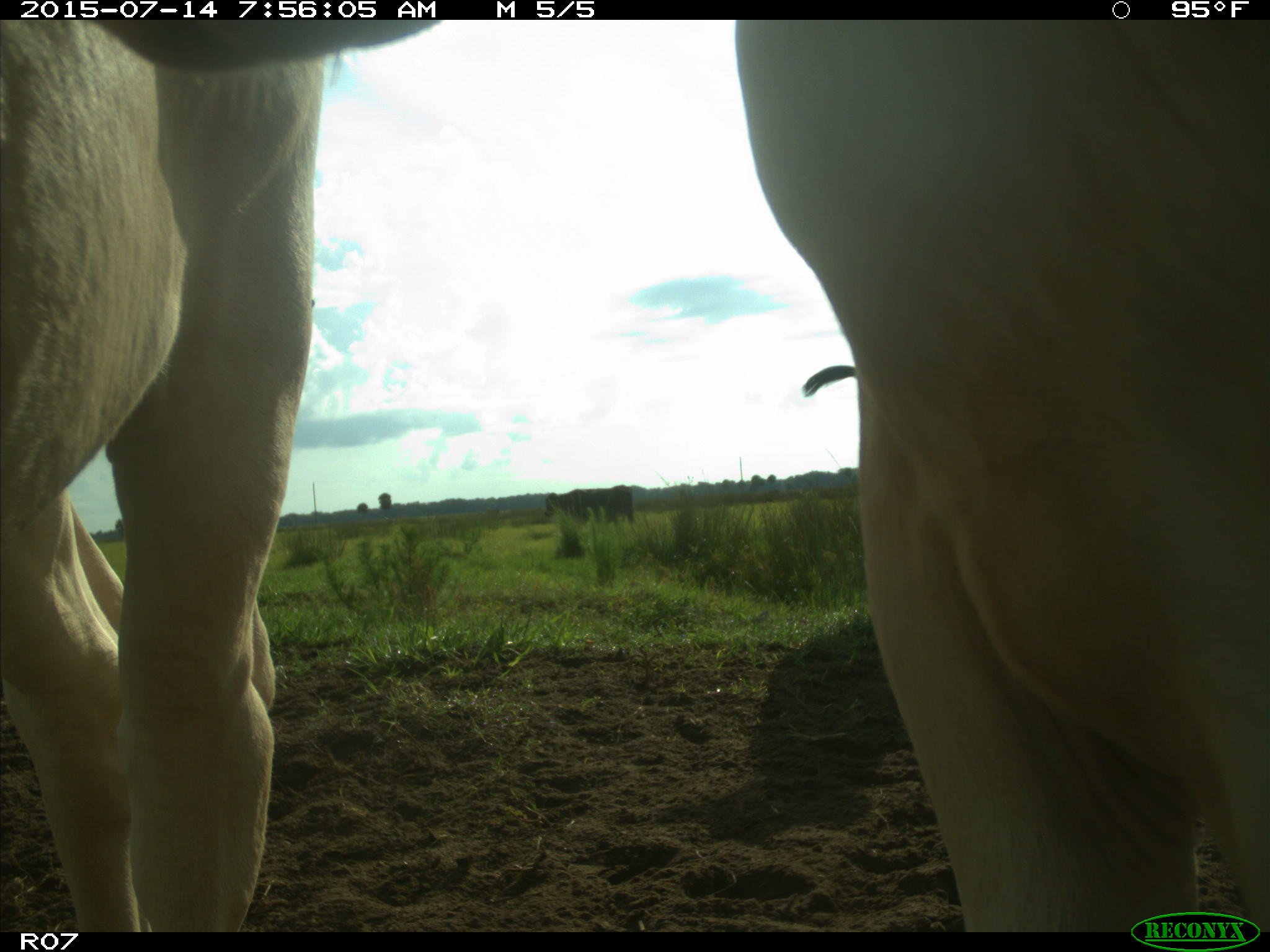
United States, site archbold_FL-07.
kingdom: Animalia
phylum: Chordata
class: Mammalia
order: Artiodactyla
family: Bovidae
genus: Bos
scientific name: Bos taurus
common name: domestic cow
Bos taurus (domestic cow).